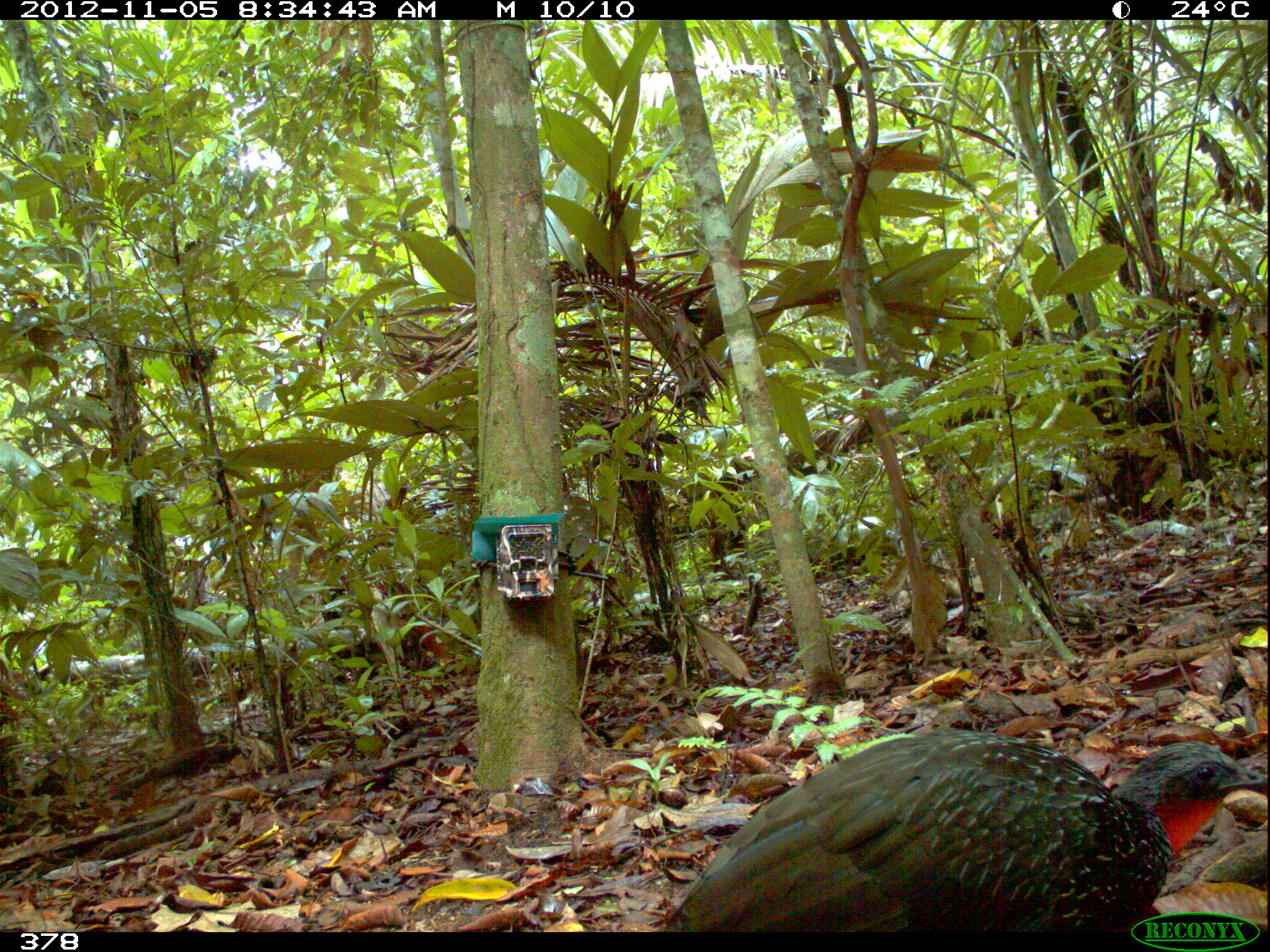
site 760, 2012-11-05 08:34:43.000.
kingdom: Animalia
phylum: Chordata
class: Aves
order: Galliformes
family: Cracidae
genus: Penelope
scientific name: Penelope jacquacu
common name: spix's guan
Penelope jacquacu (spix's guan).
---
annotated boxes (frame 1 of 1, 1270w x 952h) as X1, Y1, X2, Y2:
penelope jacquacu: 655, 725, 1270, 932